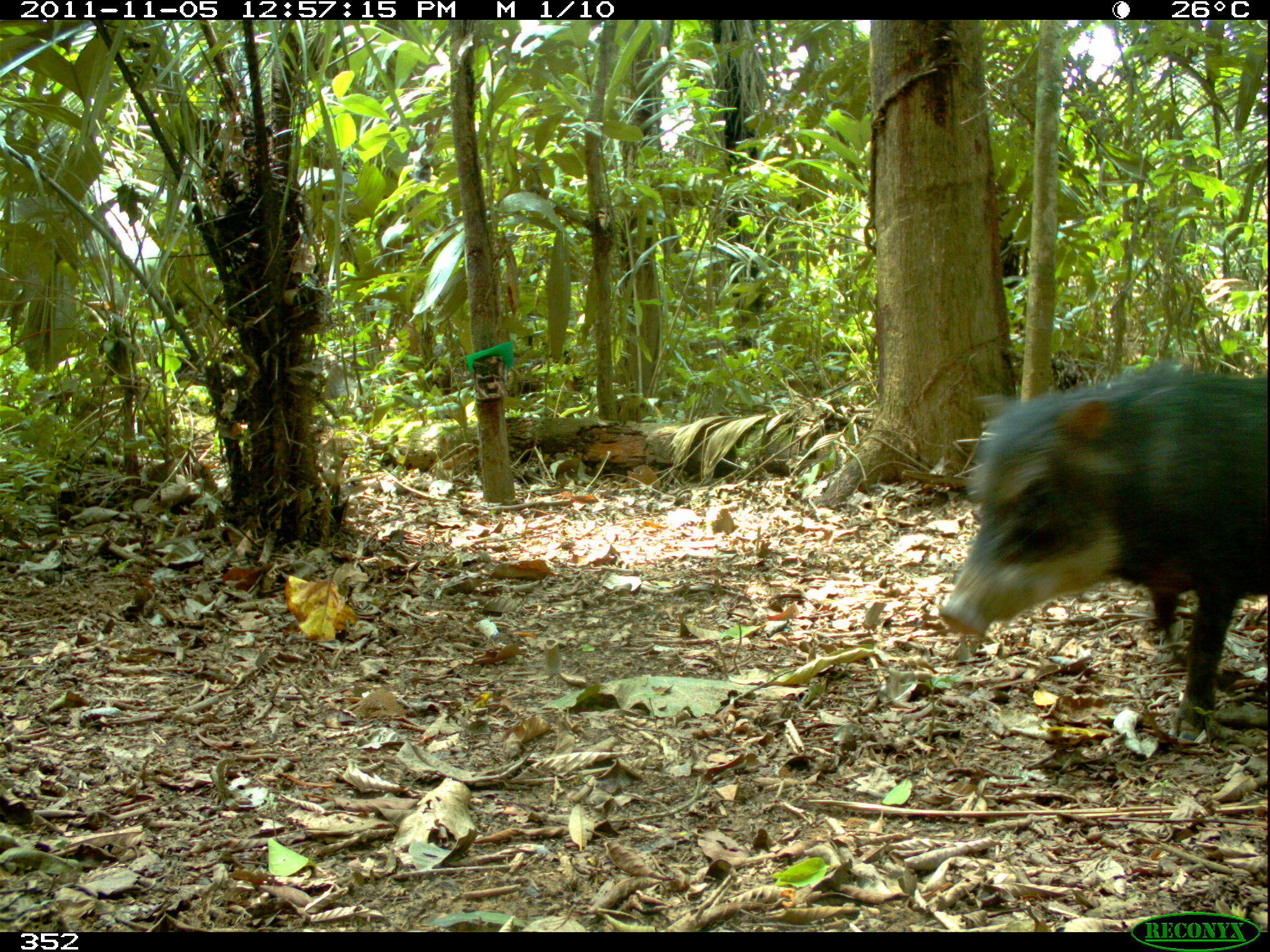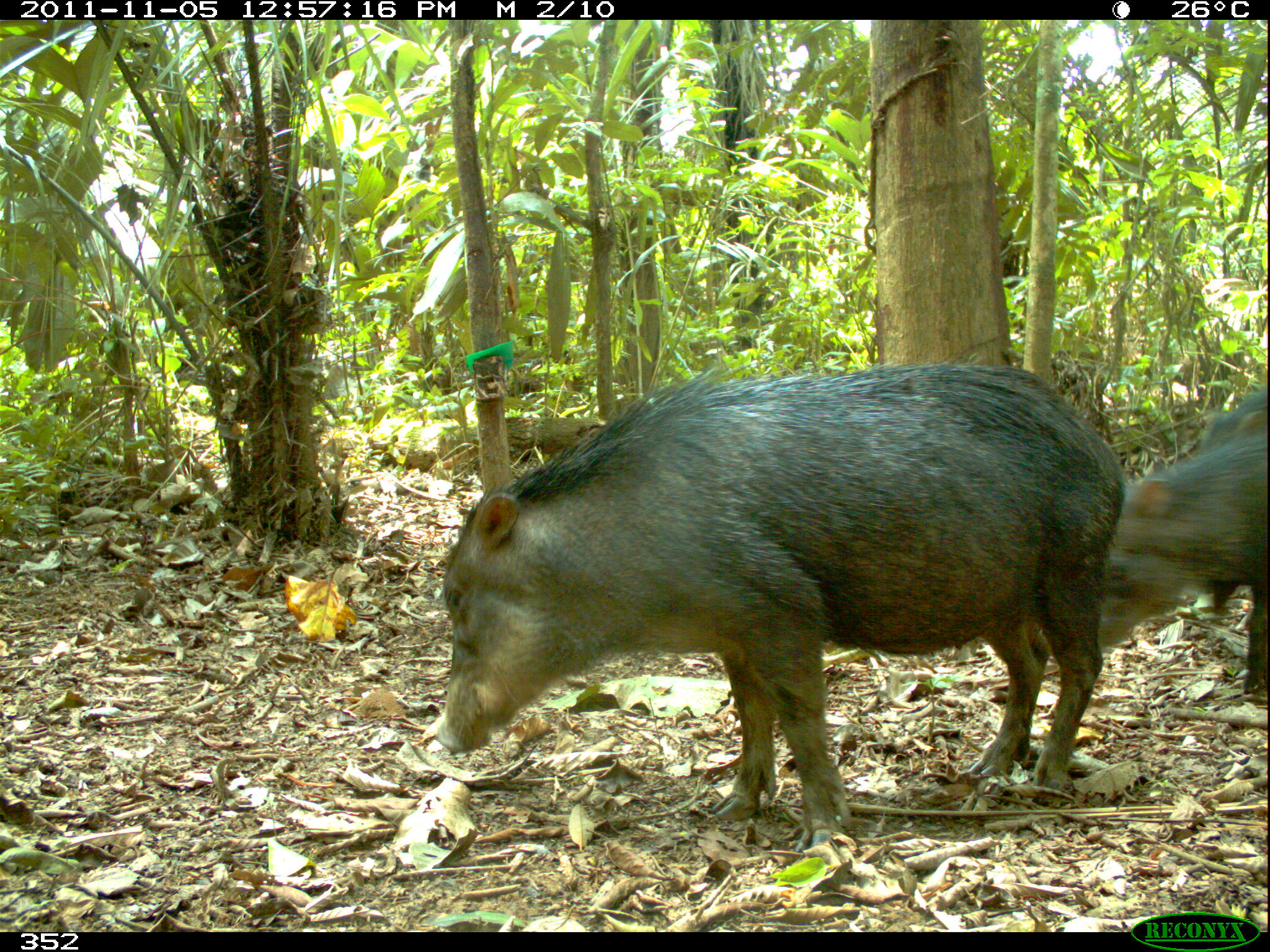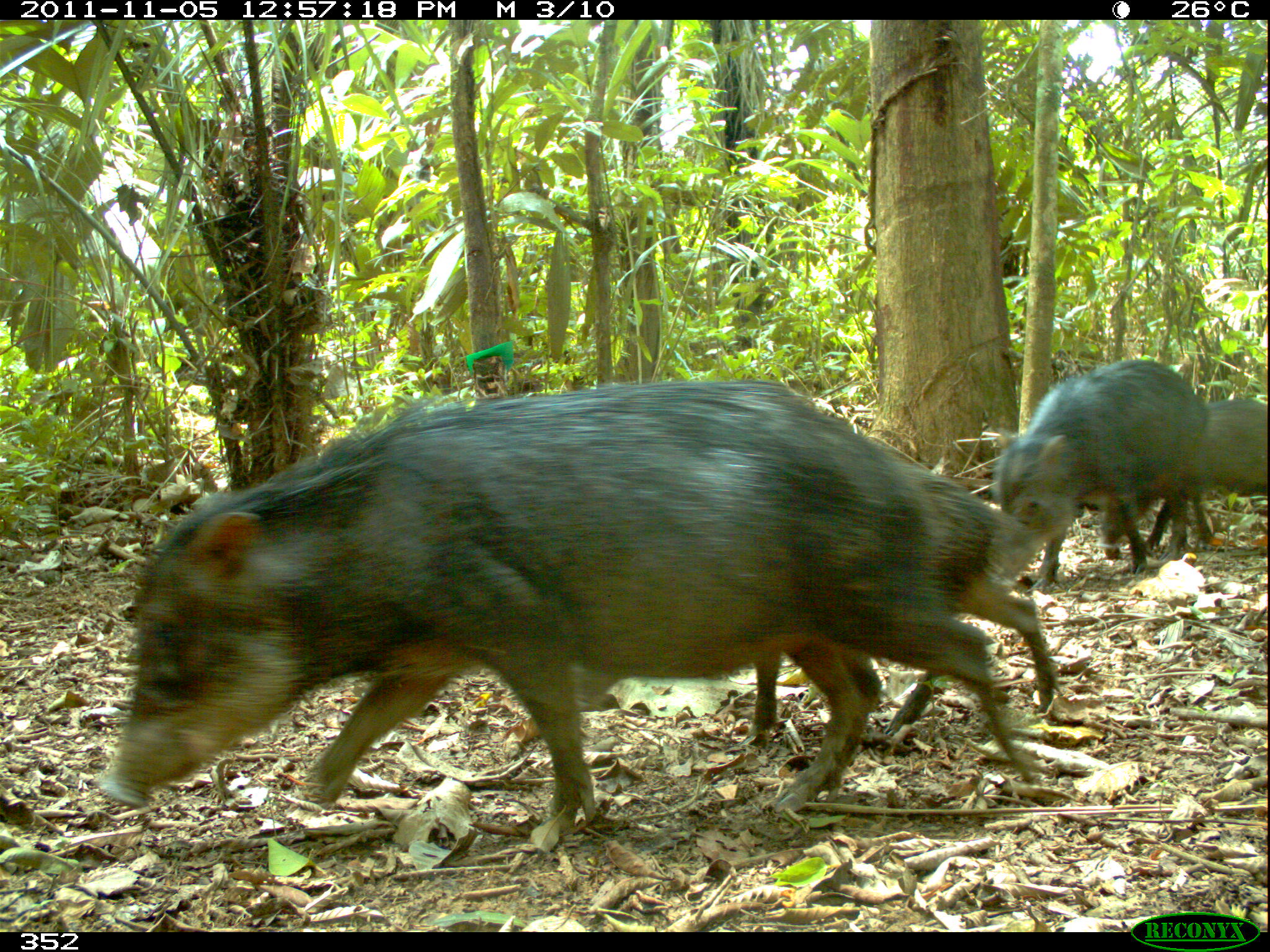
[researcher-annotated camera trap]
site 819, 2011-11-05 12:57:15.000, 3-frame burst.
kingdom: Animalia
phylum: Chordata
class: Mammalia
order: Artiodactyla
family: Tayassuidae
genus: Tayassu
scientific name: Tayassu pecari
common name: white-lipped peccary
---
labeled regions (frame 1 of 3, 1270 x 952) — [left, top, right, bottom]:
tayassu pecari: [936, 355, 1265, 741]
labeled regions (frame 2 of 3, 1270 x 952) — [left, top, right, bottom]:
tayassu pecari: [435, 352, 1126, 849]; [1089, 407, 1269, 696]; [1195, 386, 1270, 618]